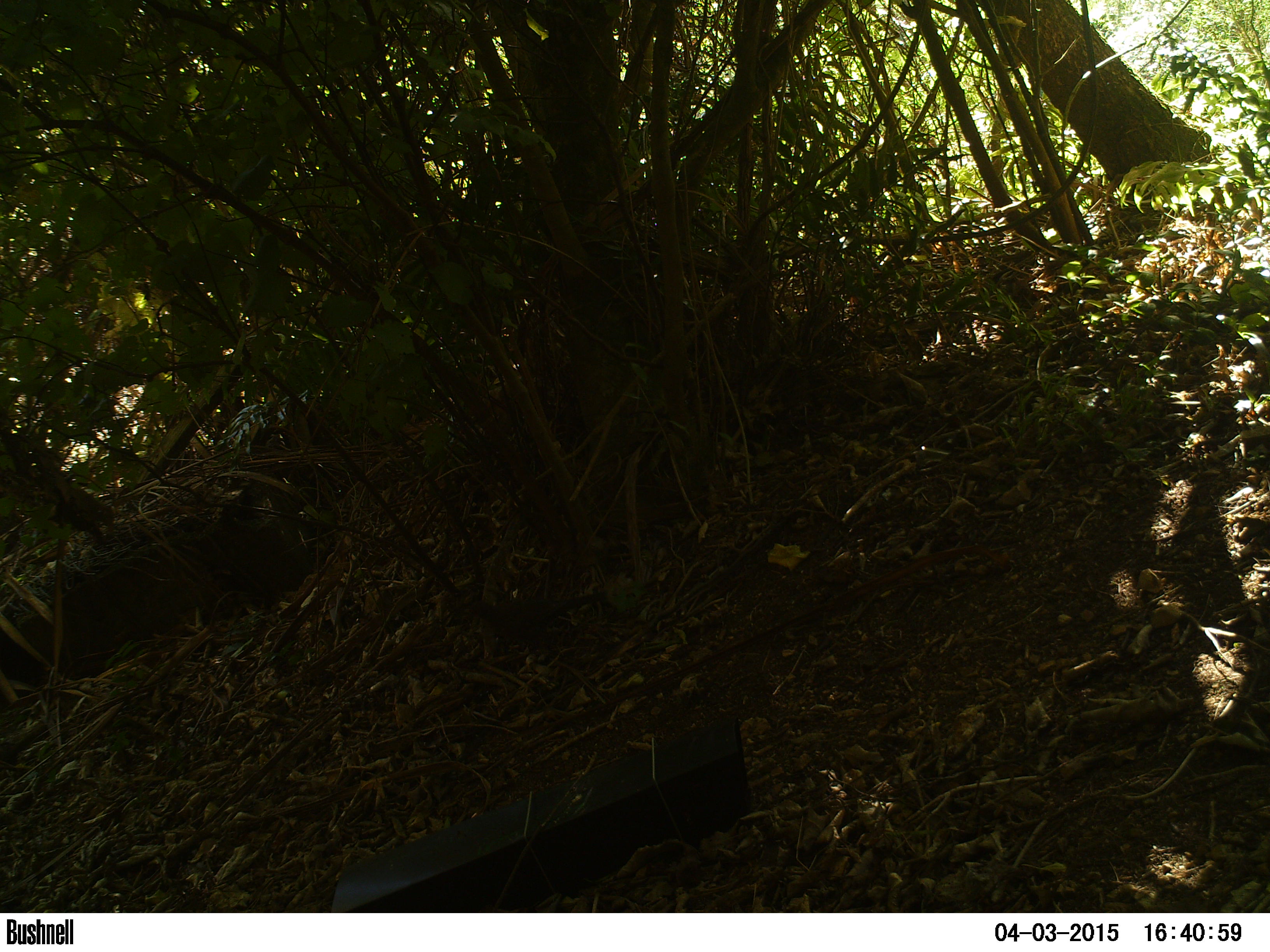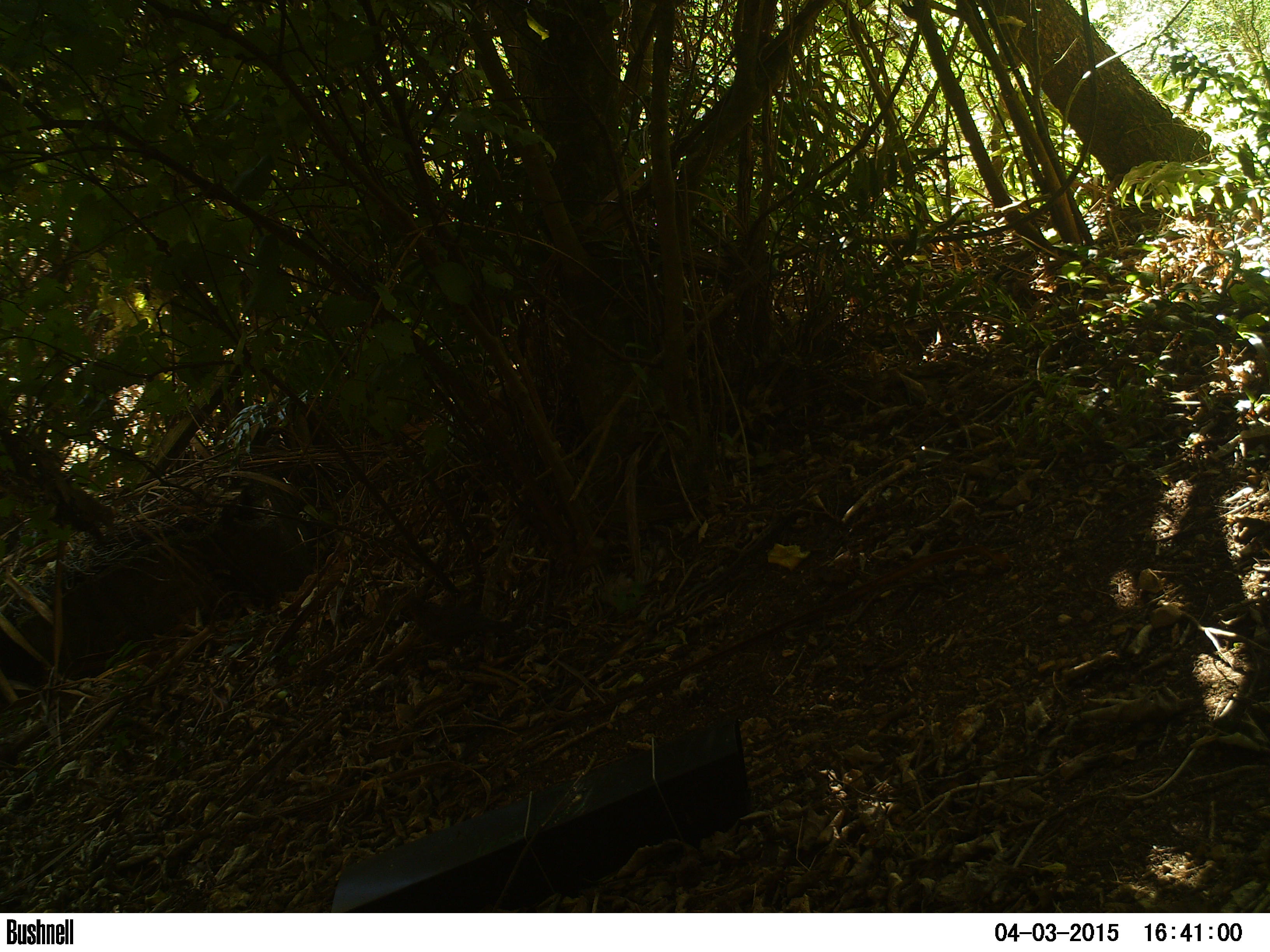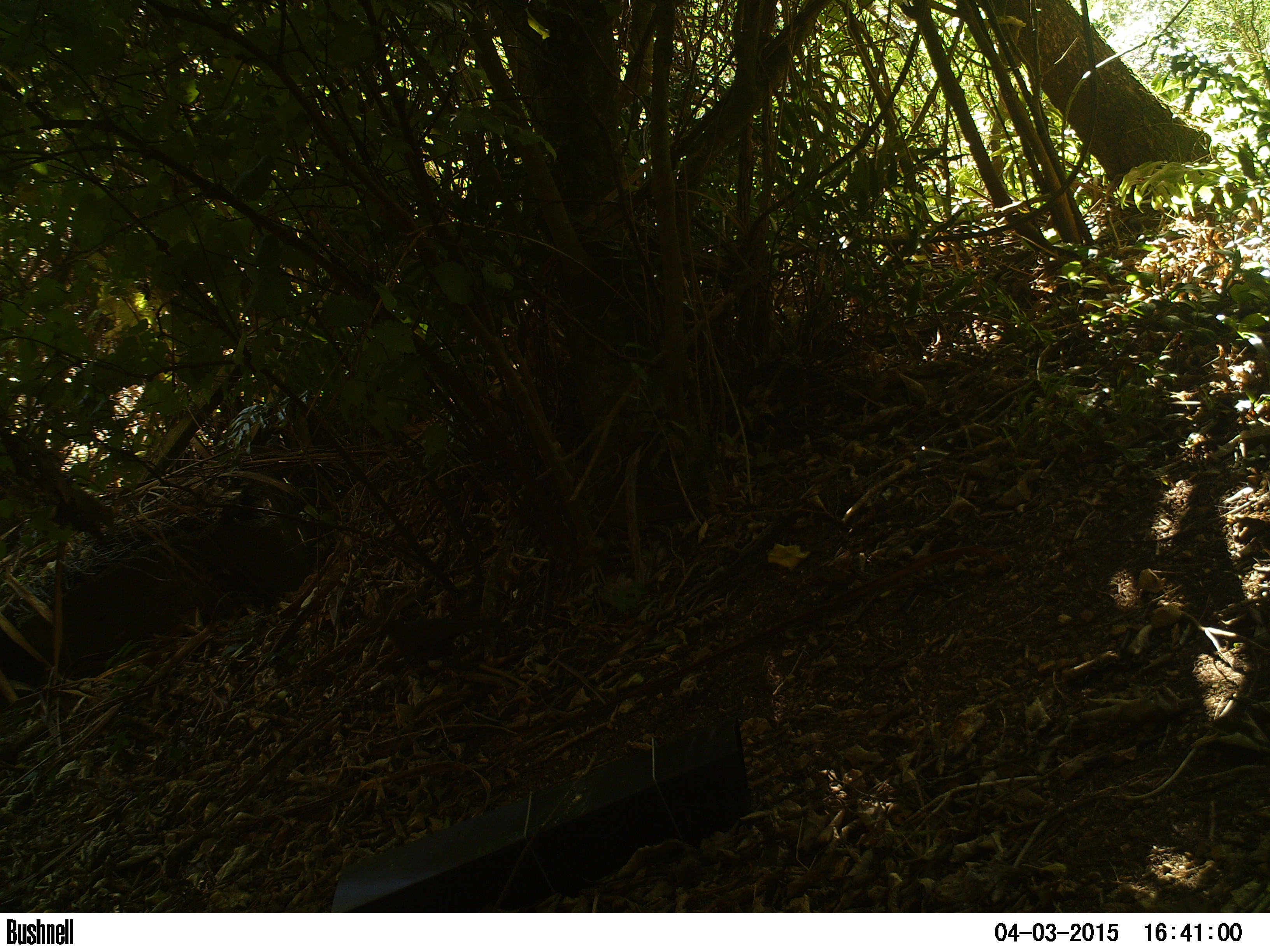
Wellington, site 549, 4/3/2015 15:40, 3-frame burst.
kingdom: Animalia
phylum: Chordata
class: Aves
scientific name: Aves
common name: bird